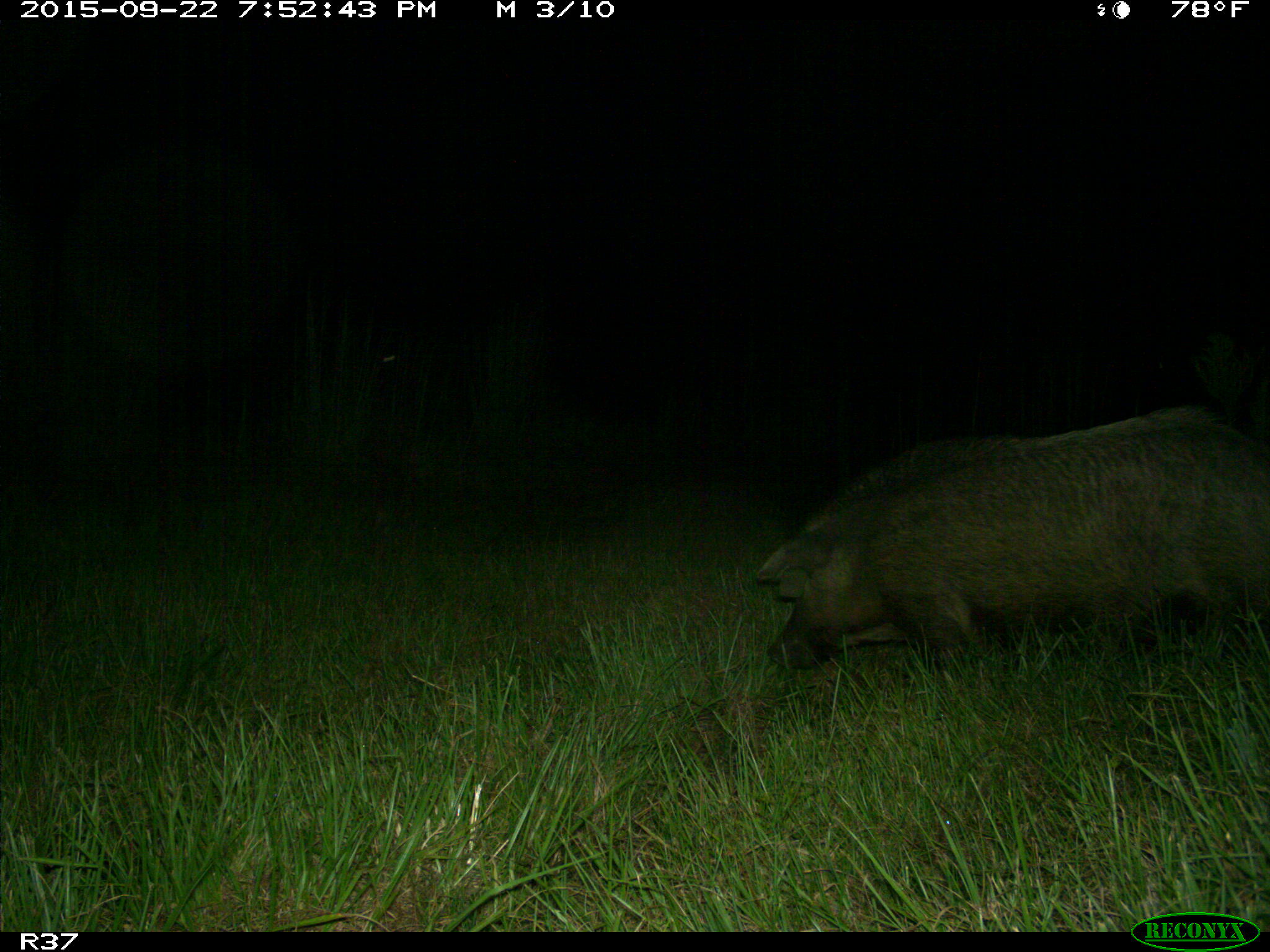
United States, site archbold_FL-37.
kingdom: Animalia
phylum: Chordata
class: Mammalia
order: Artiodactyla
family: Suidae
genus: Sus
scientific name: Sus scrofa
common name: wild boar